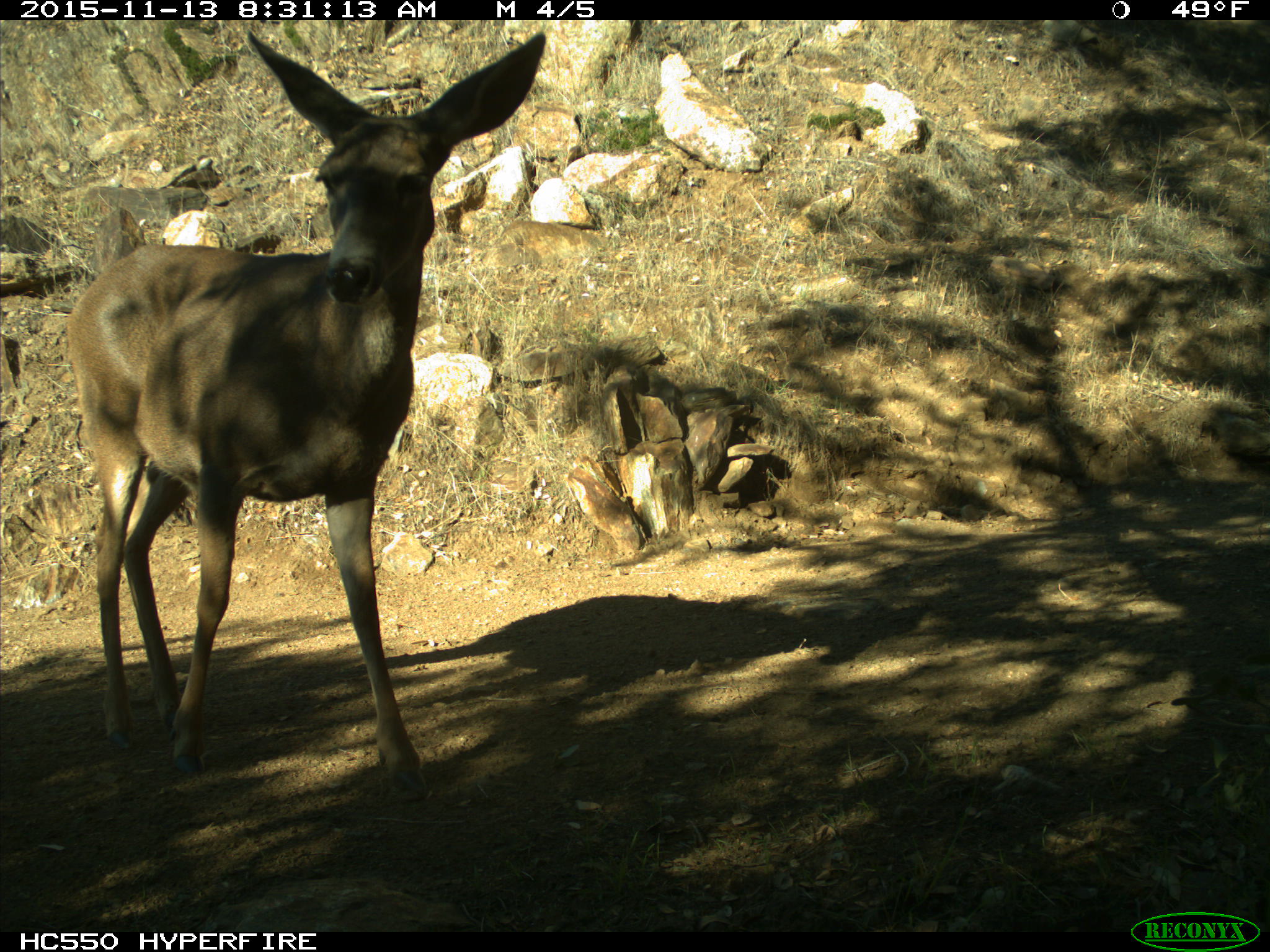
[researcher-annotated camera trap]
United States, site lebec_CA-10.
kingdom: Animalia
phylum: Chordata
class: Mammalia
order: Artiodactyla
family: Cervidae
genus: Odocoileus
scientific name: Odocoileus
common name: deer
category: unidentified deer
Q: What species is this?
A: Unidentified deer (deer) (Odocoileus).